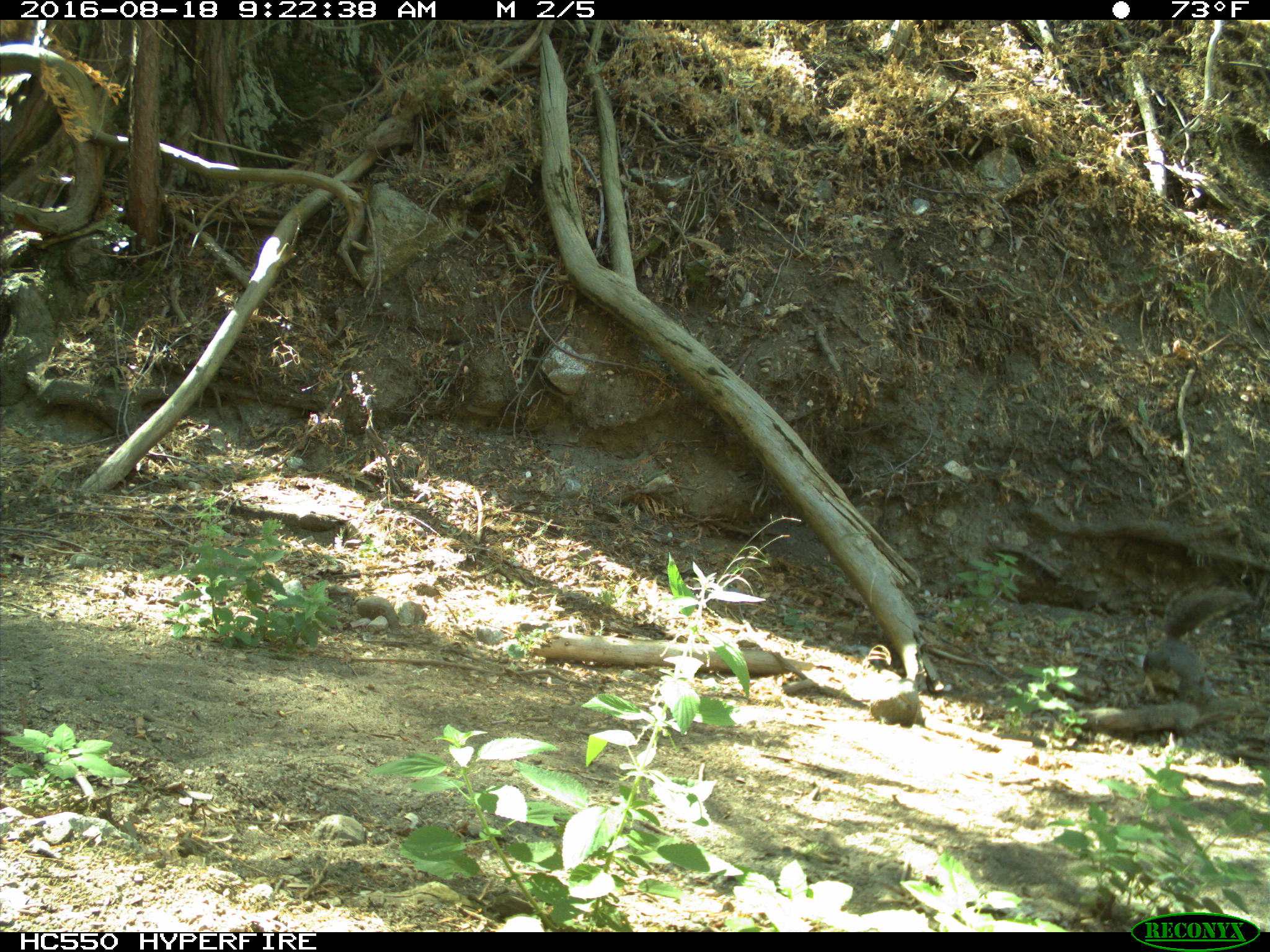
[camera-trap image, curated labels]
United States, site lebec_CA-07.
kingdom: Animalia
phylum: Chordata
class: Mammalia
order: Rodentia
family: Sciuridae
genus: Sciurus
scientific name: Sciurus carolinensis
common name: eastern gray squirrel